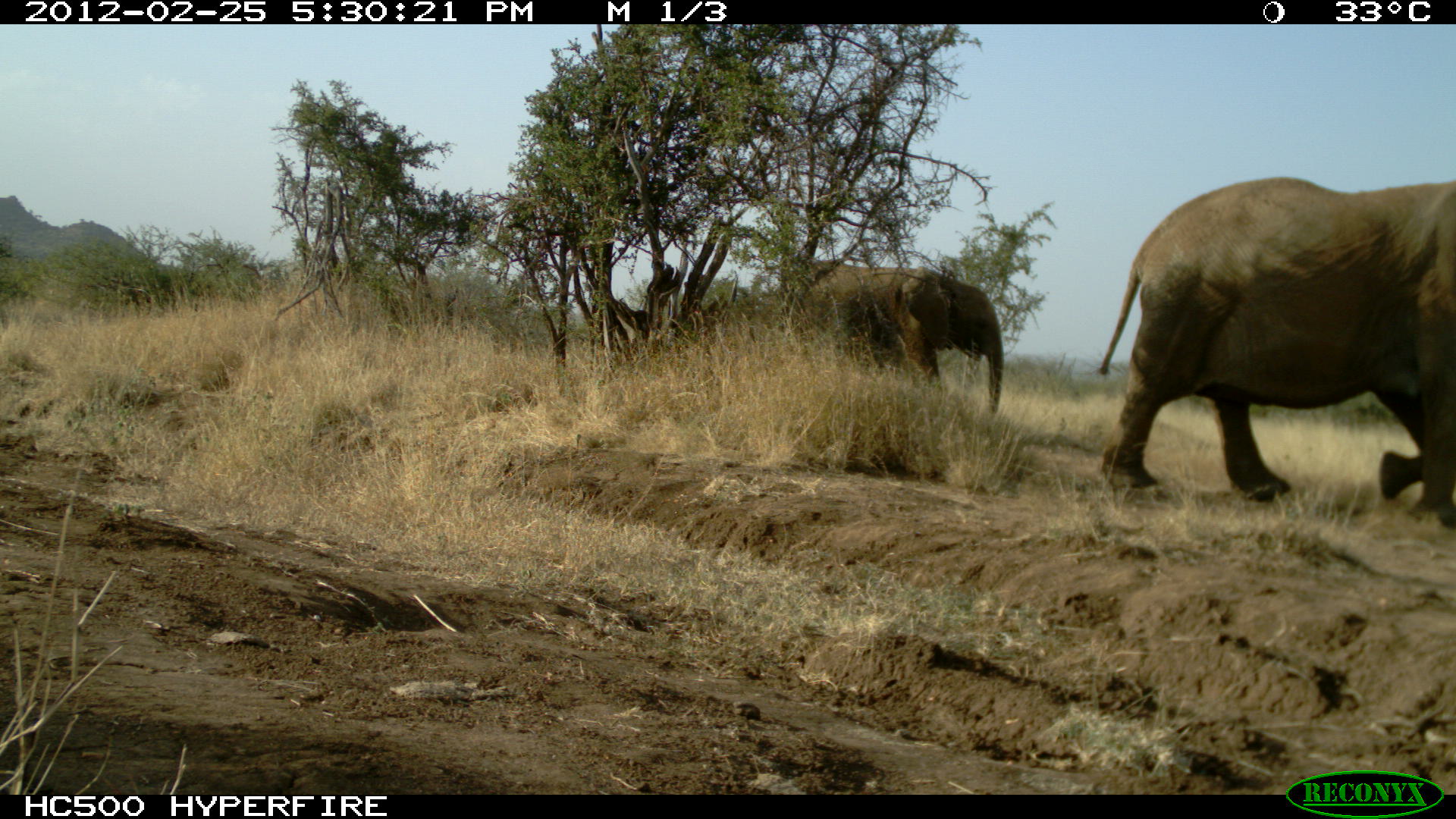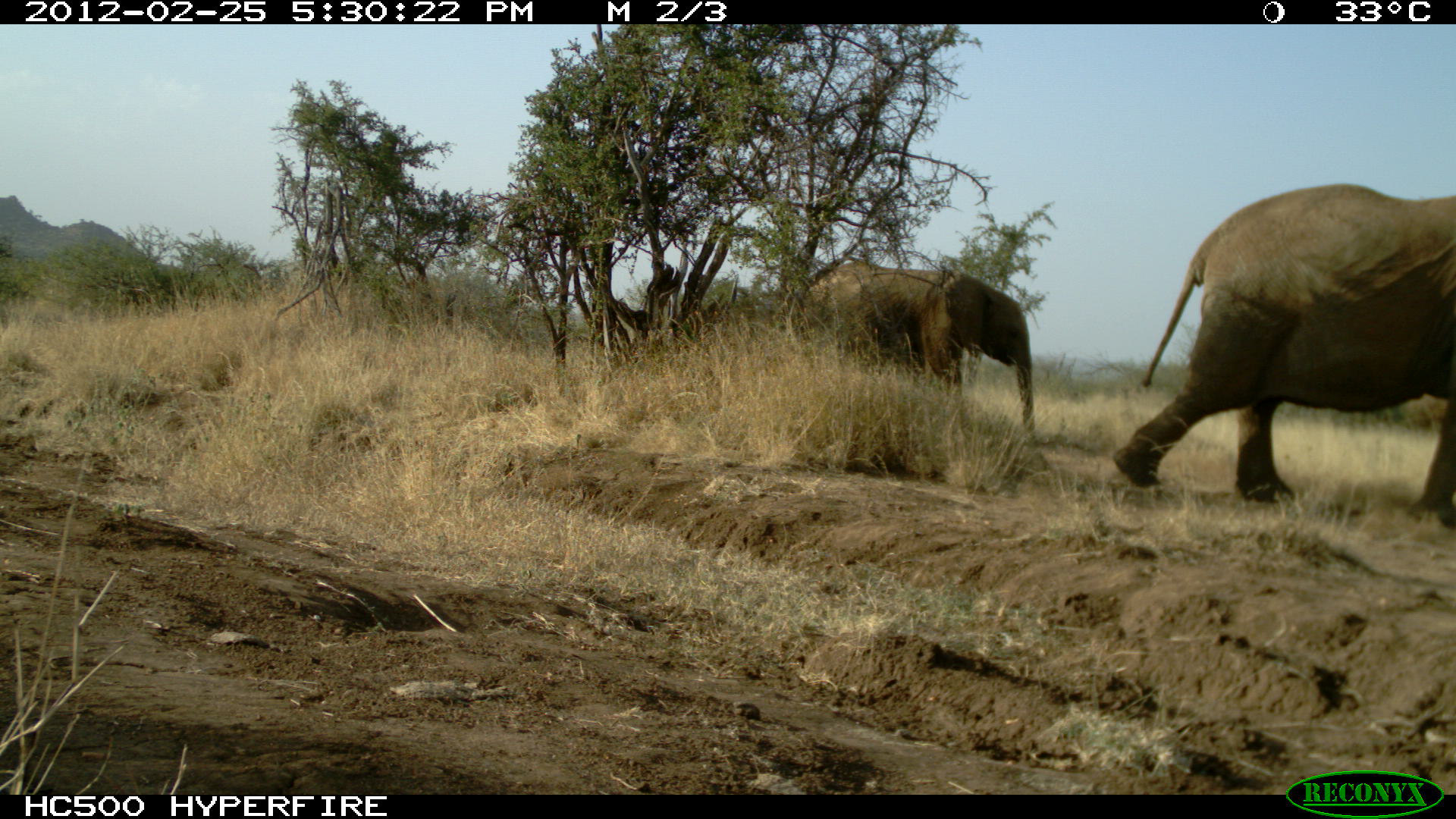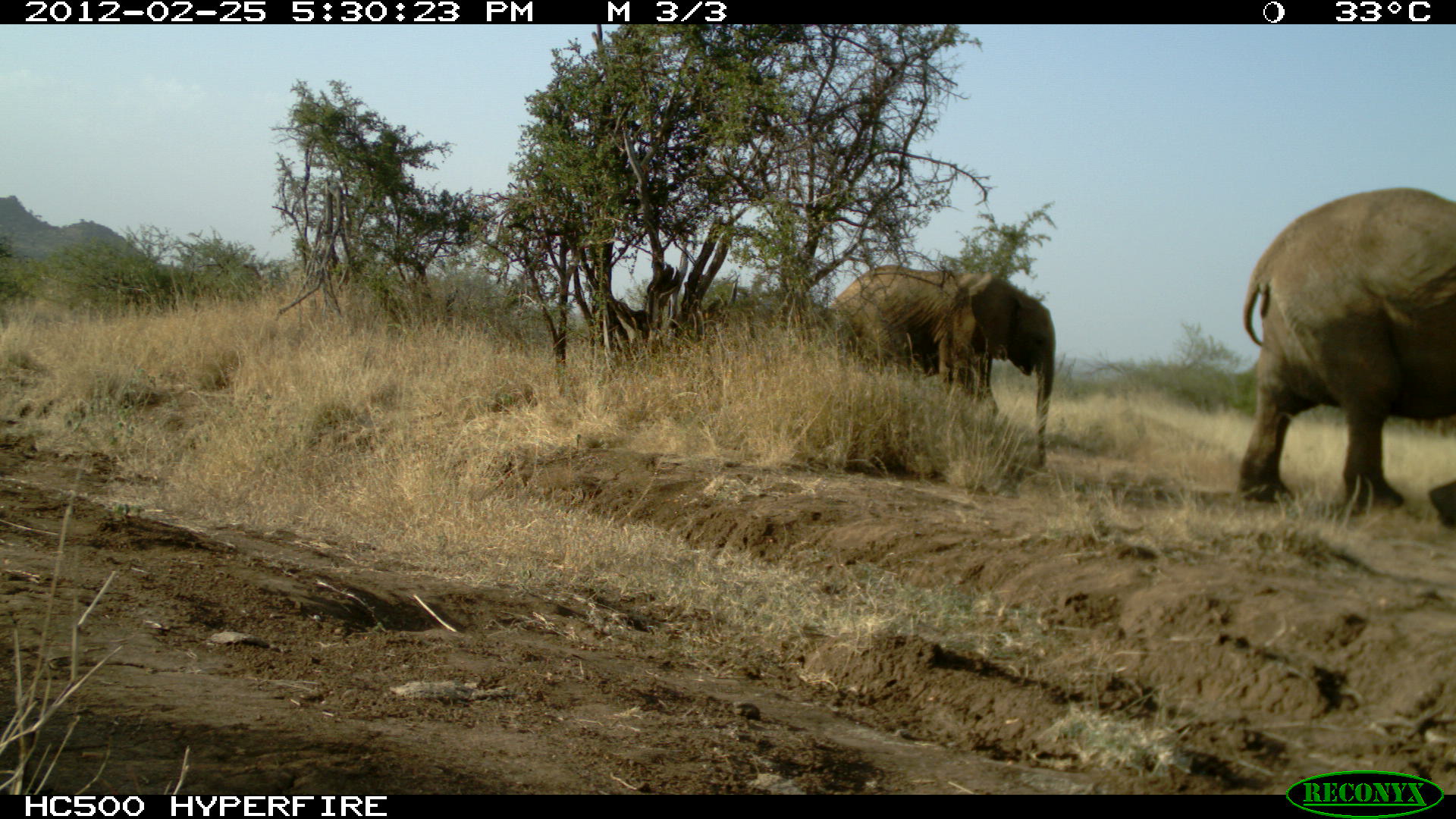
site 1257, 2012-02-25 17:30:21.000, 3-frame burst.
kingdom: Animalia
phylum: Chordata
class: Mammalia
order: Proboscidea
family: Elephantidae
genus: Loxodonta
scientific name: Loxodonta africana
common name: african bush elephant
Loxodonta africana (african bush elephant), count 2.